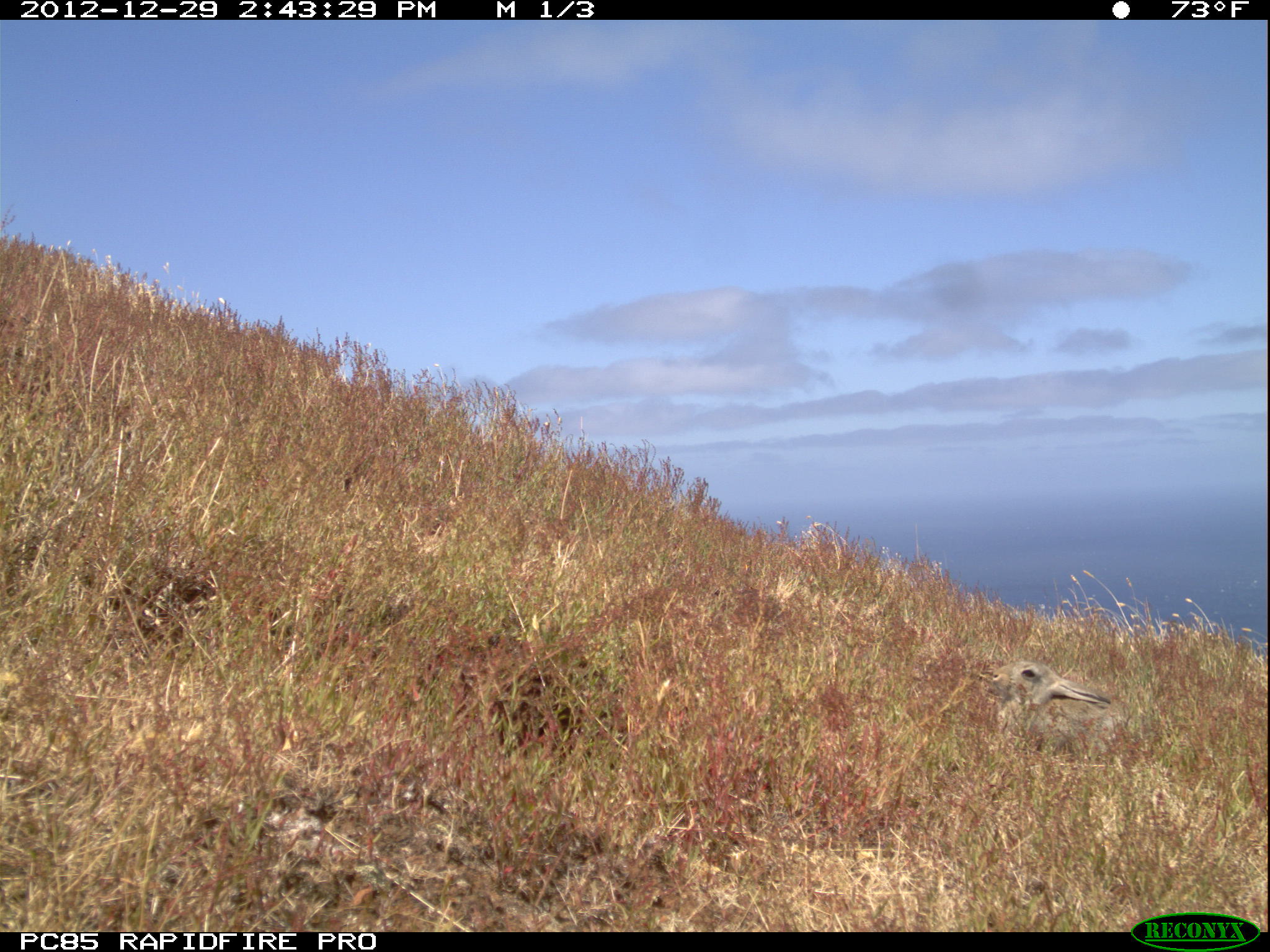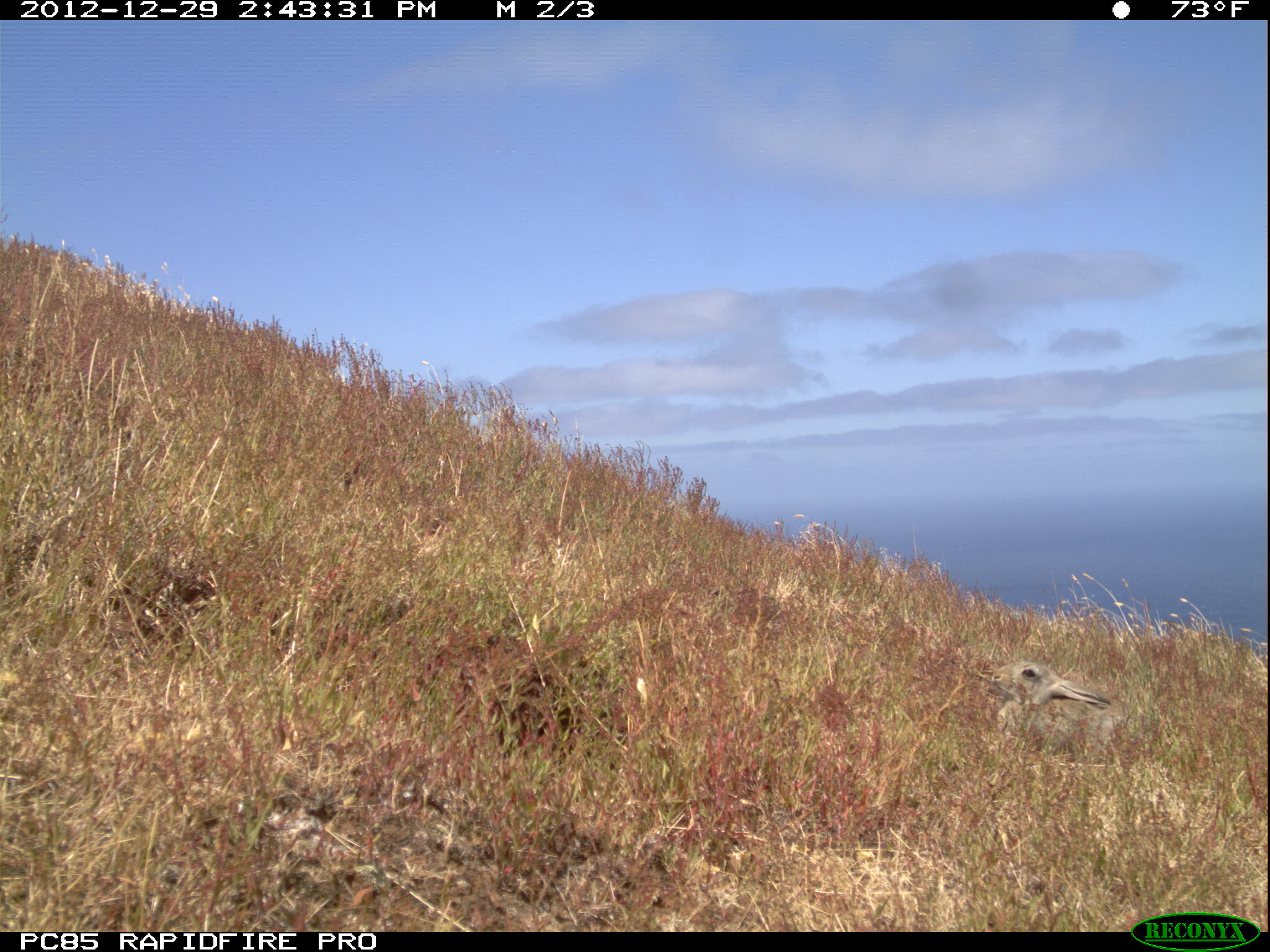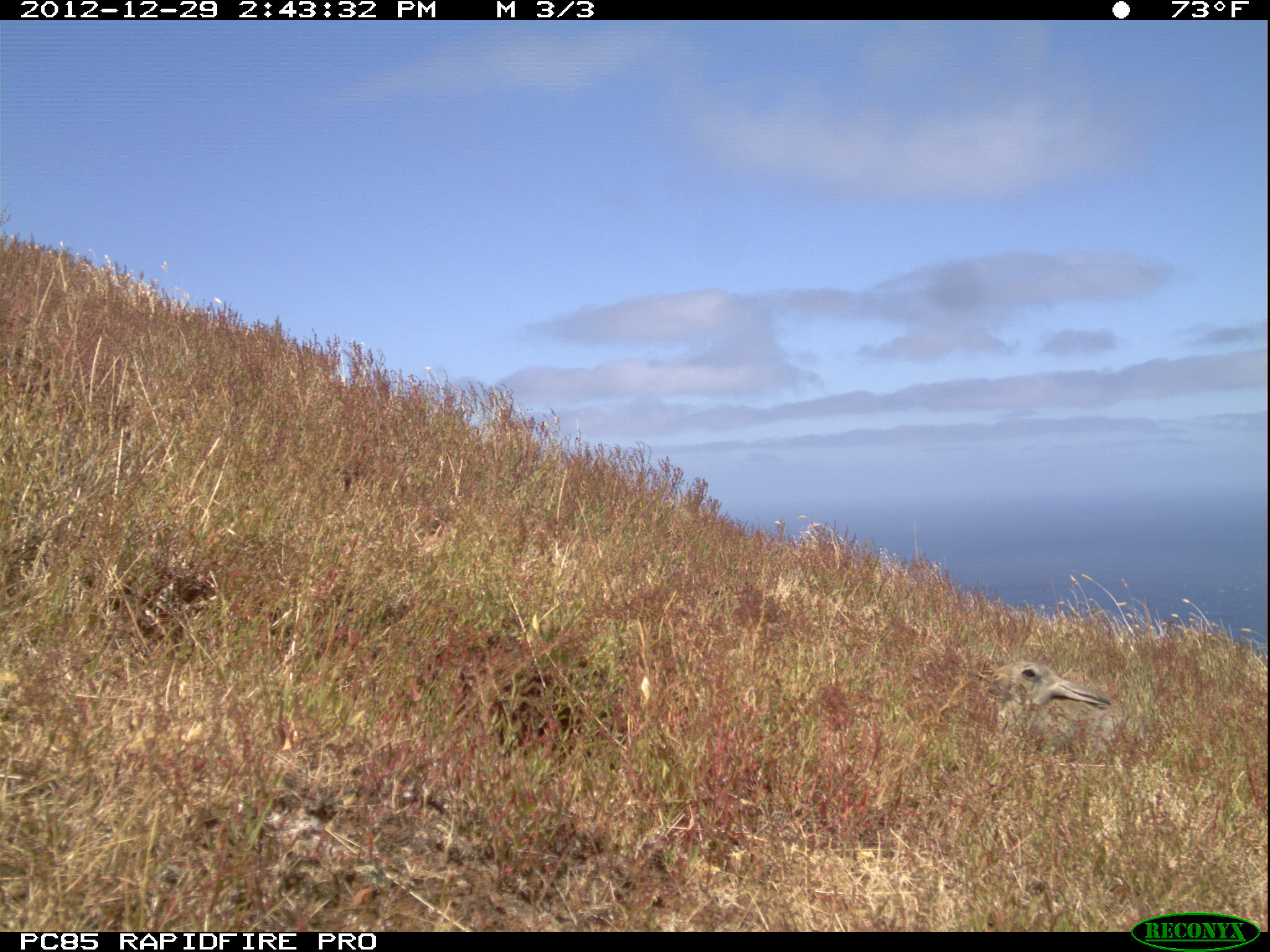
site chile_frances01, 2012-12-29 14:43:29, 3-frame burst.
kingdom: Animalia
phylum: Chordata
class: Mammalia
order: Lagomorpha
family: Leporidae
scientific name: Leporidae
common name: rabbits and hares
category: rabbit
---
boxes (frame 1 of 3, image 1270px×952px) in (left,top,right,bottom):
rabbit: (990,659,1164,774)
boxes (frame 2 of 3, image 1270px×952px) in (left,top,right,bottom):
rabbit: (984,656,1127,759)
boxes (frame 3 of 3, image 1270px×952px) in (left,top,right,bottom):
rabbit: (982,655,1132,761)